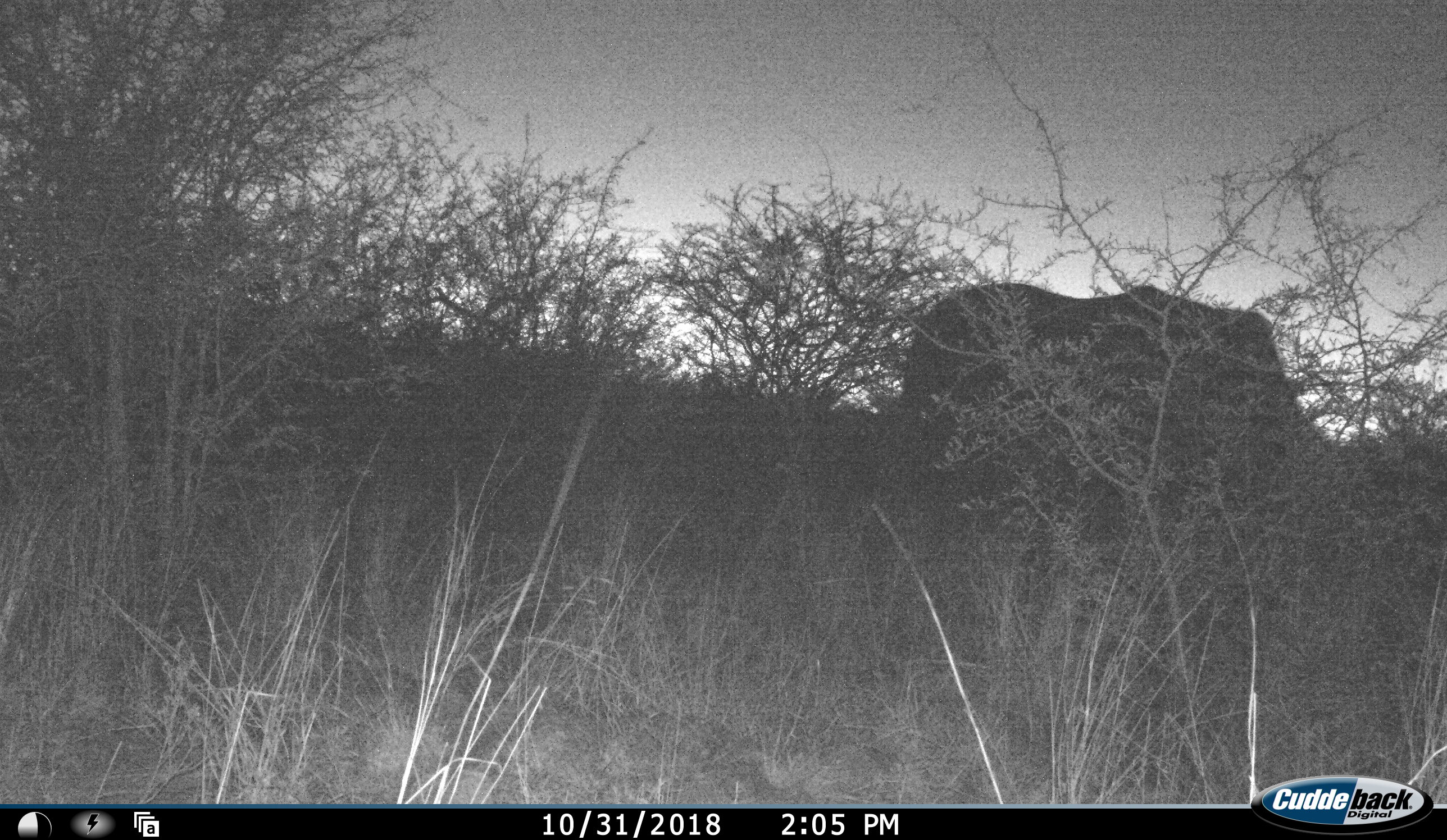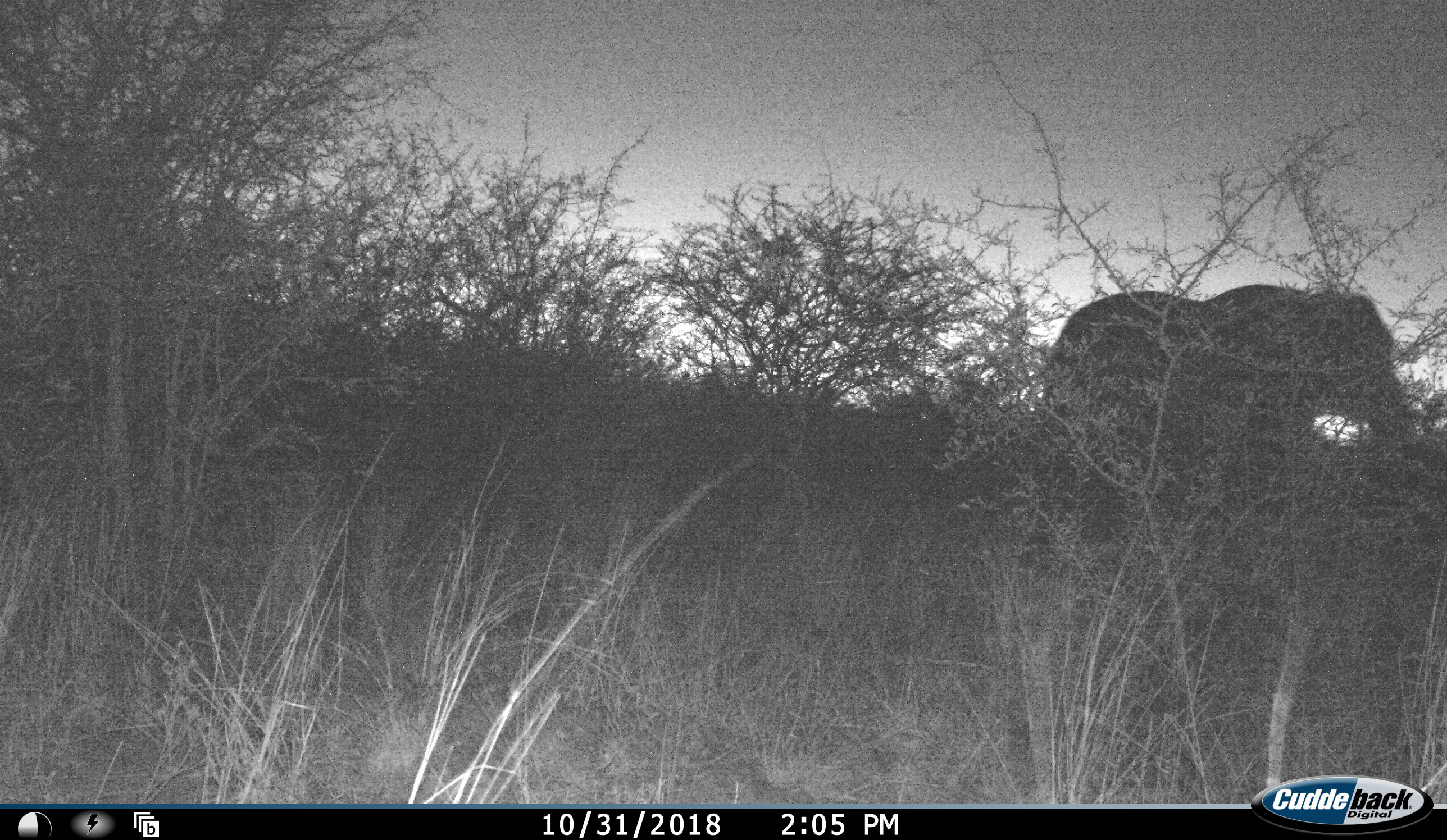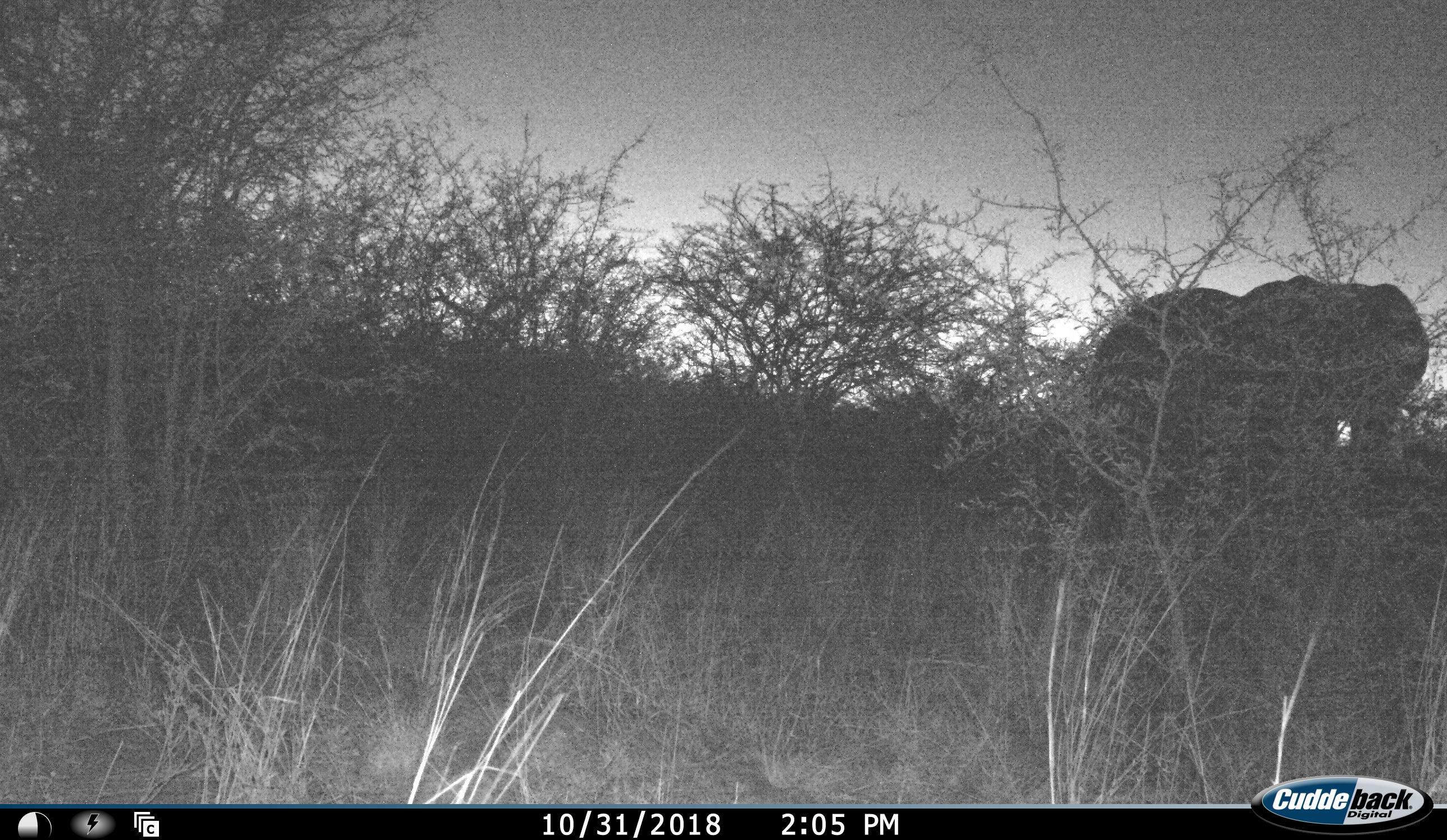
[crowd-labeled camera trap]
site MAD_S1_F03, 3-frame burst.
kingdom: Animalia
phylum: Chordata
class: Mammalia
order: Proboscidea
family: Elephantidae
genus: Loxodonta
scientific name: Loxodonta africana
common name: african bush elephant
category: elephant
Elephant (african bush elephant) (Loxodonta africana), count 1. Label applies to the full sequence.